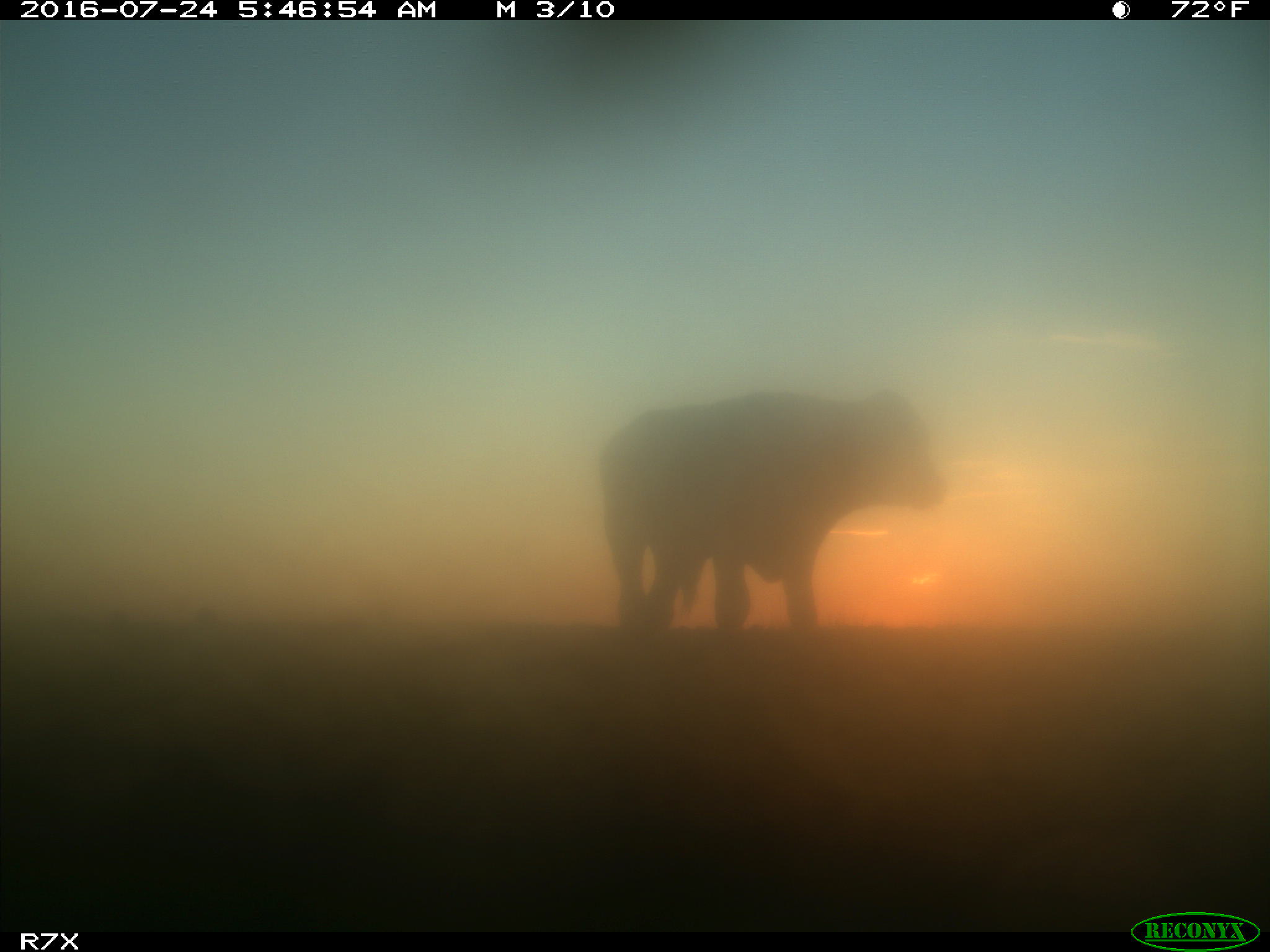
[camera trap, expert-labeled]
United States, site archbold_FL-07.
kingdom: Animalia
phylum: Chordata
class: Mammalia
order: Artiodactyla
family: Bovidae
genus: Bos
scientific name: Bos taurus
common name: domestic cow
Bos taurus (domestic cow).